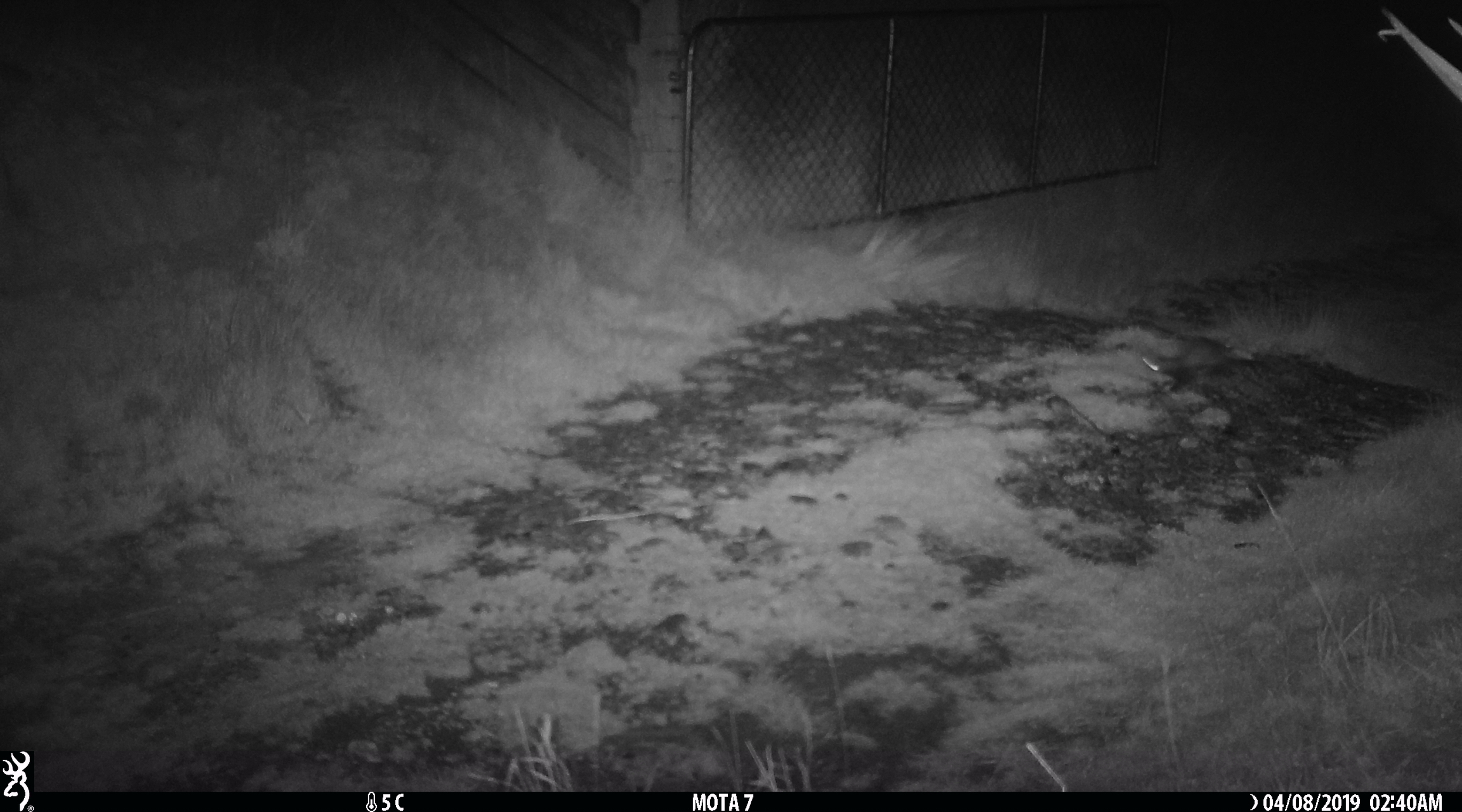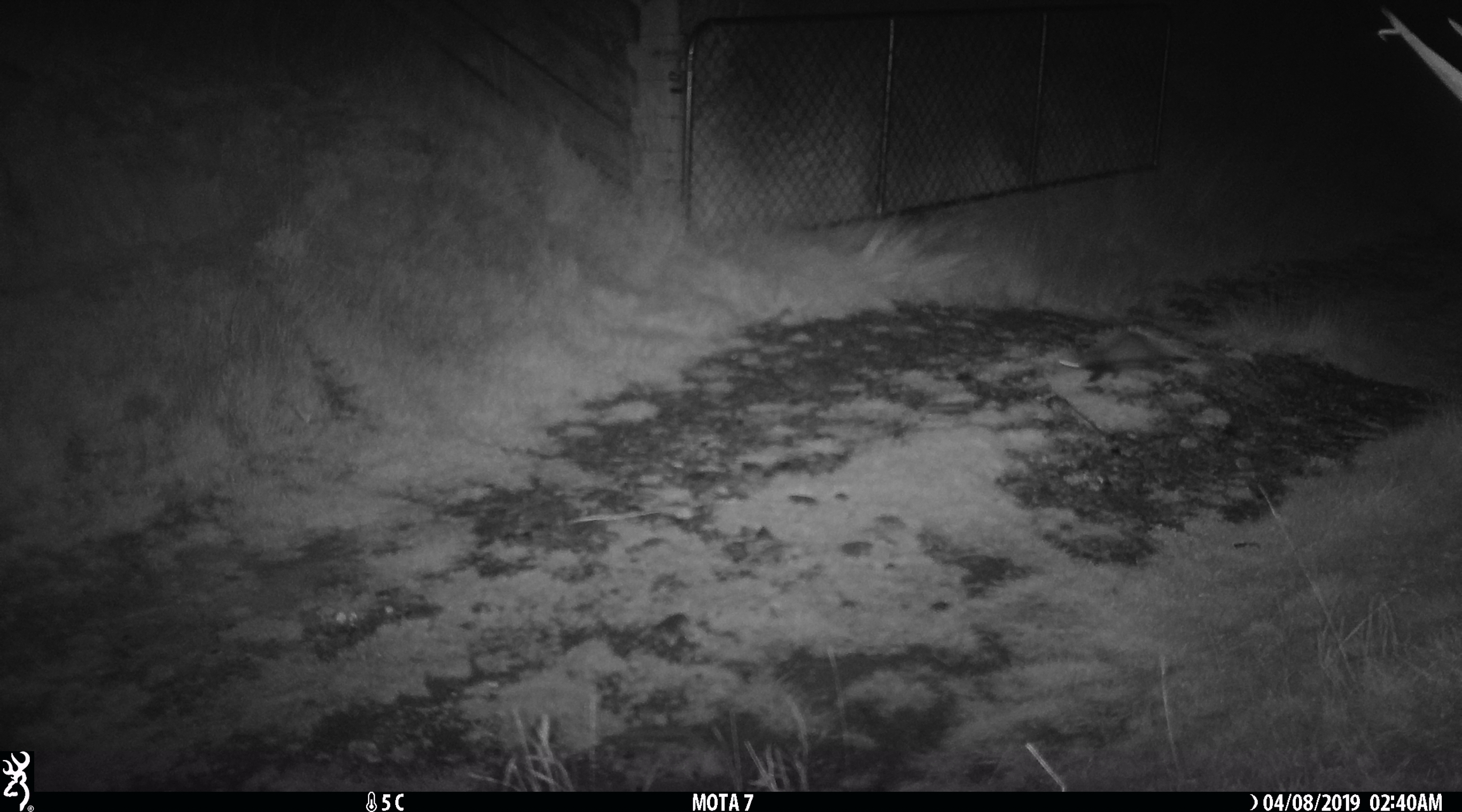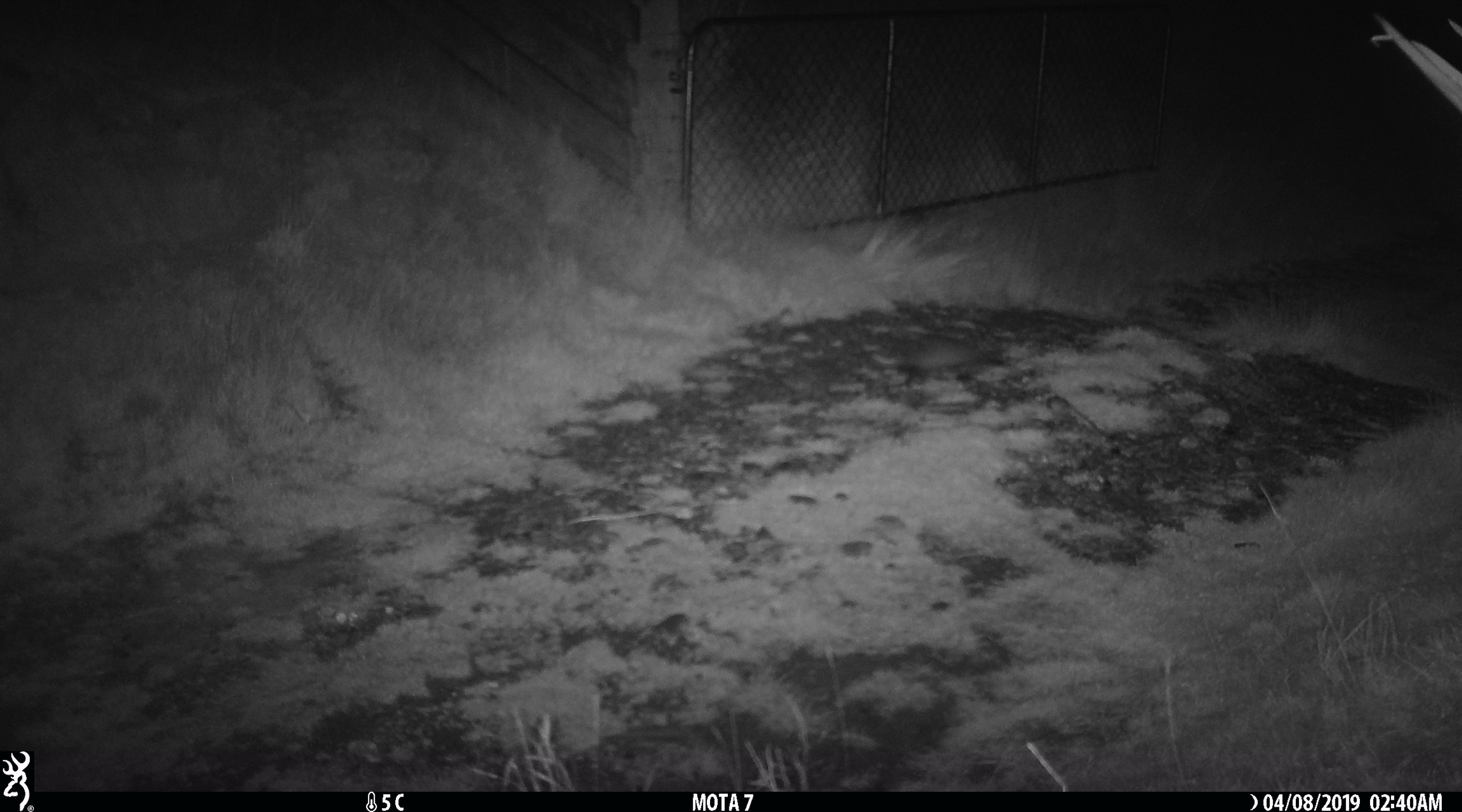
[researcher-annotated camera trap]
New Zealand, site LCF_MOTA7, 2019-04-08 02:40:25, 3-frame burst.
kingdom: Animalia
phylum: Chordata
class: Mammalia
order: Carnivora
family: Mustelidae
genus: Mustela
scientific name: Mustela furo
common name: ferret